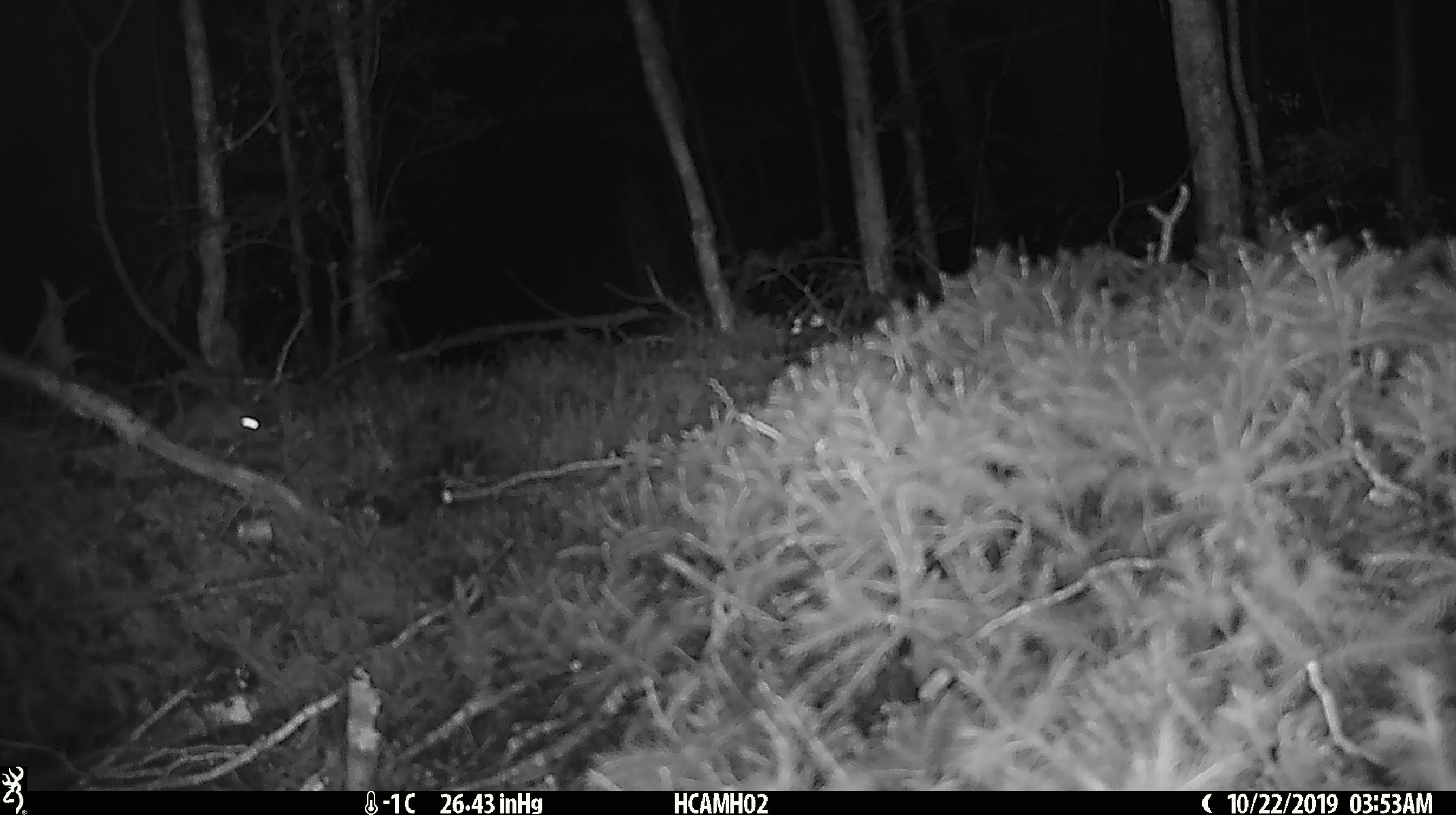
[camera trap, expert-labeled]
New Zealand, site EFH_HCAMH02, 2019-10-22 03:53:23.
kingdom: Animalia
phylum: Chordata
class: Mammalia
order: Rodentia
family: Muridae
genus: Mus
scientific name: Mus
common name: mouse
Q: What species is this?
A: Mouse (Mus).